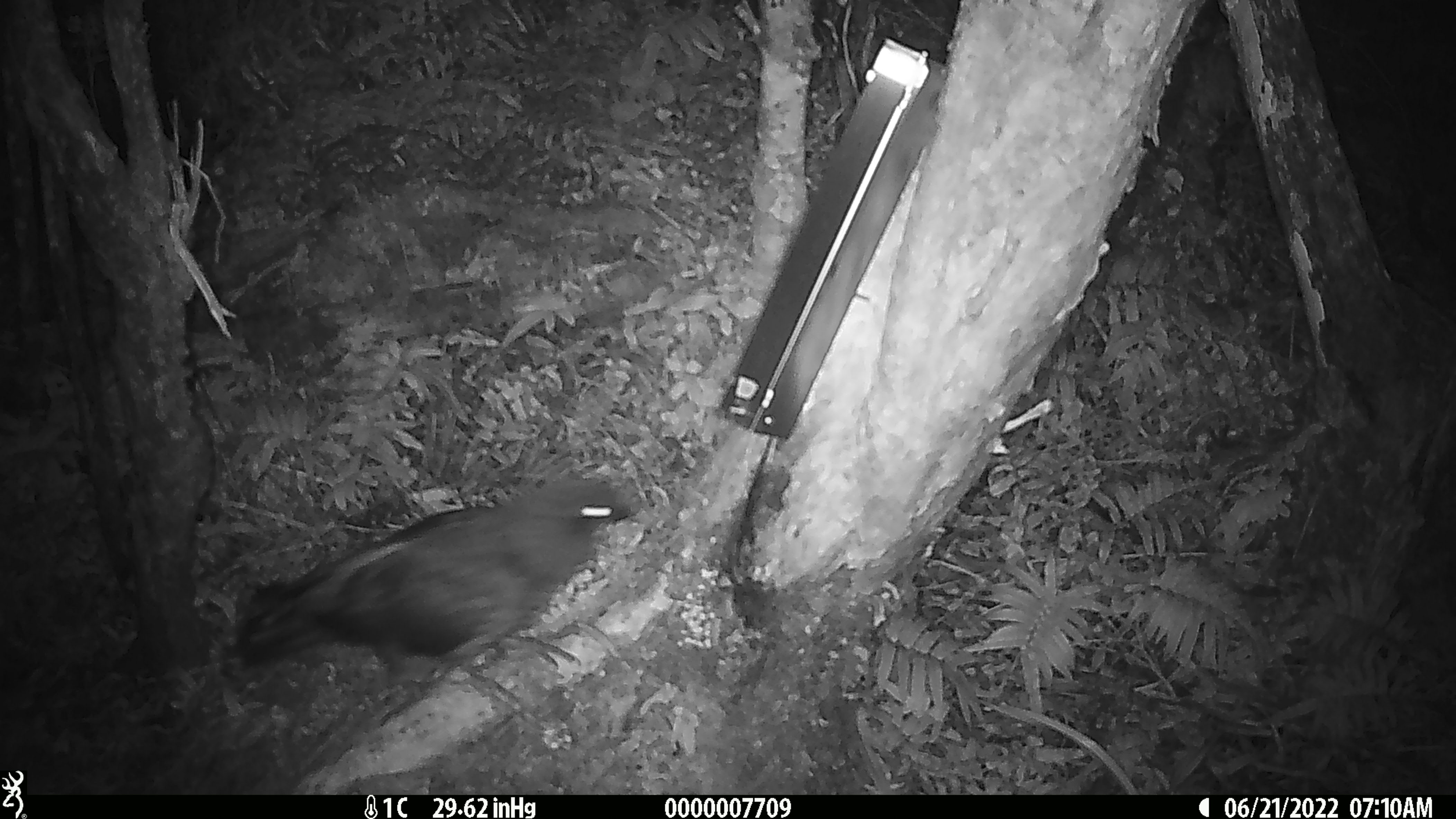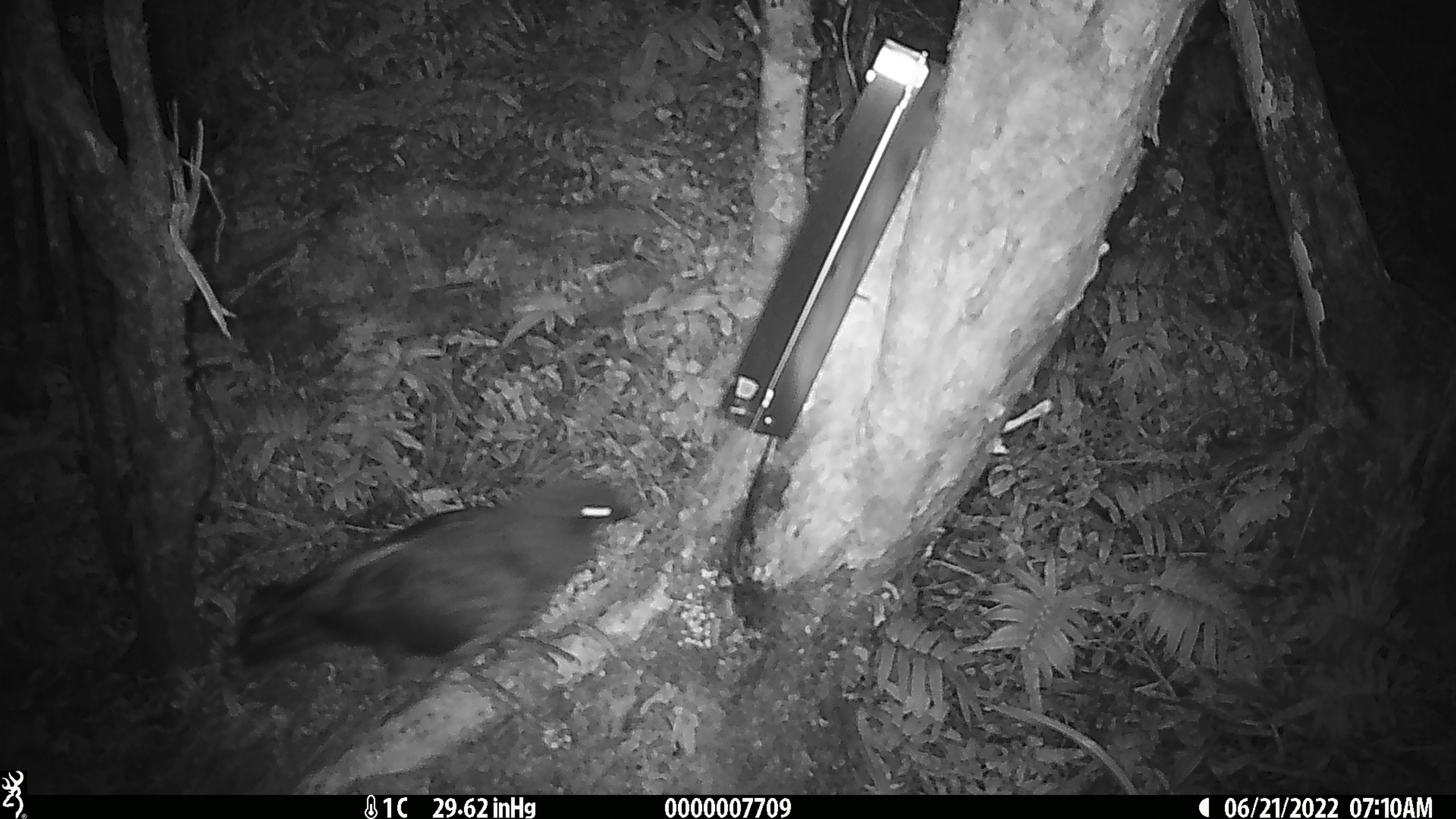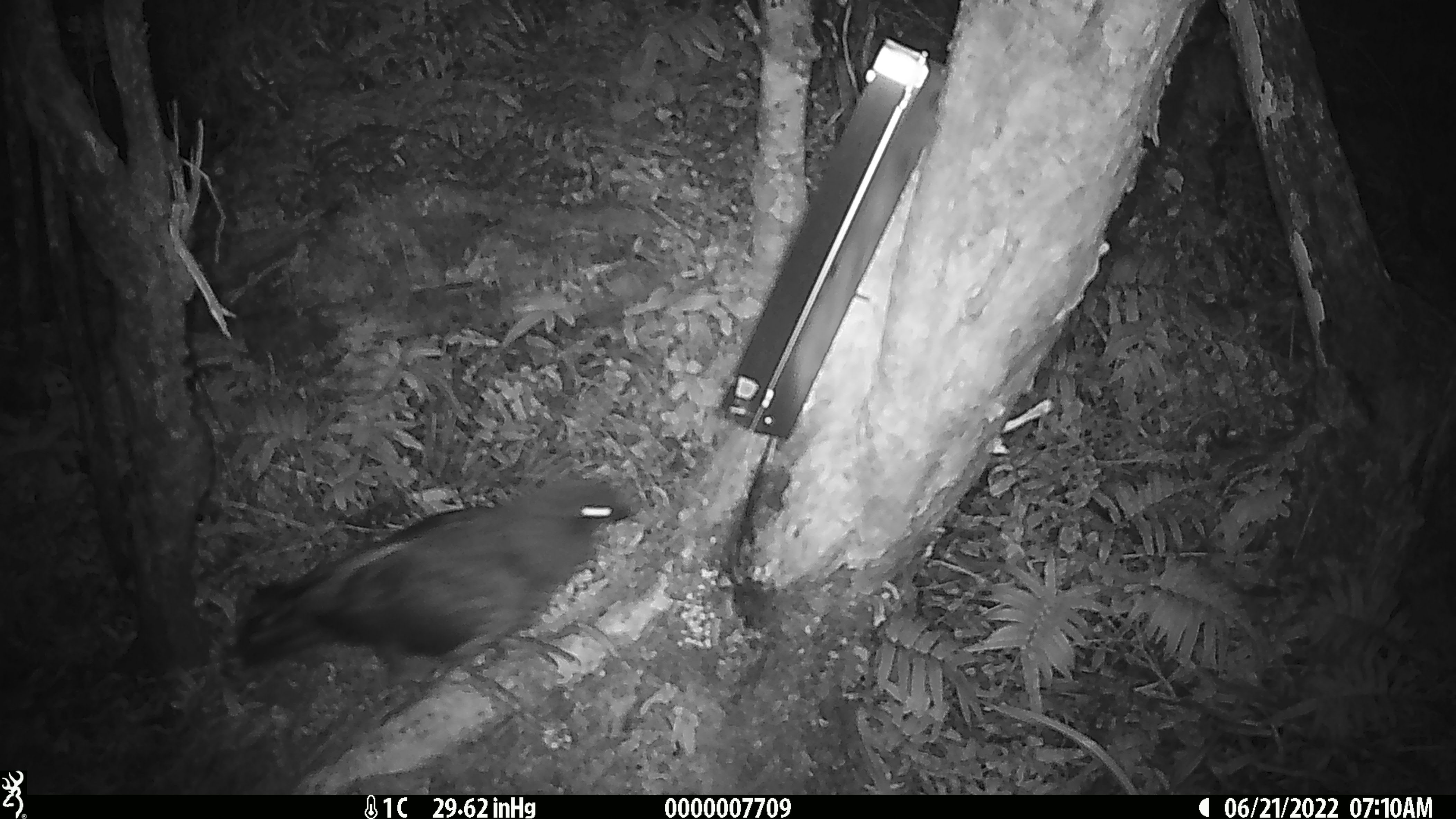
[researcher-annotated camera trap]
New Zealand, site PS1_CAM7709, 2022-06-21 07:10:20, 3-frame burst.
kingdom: Animalia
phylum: Chordata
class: Aves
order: Psittaciformes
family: Strigopidae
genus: Nestor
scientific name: Nestor notabilis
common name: kea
Kea (Nestor notabilis).